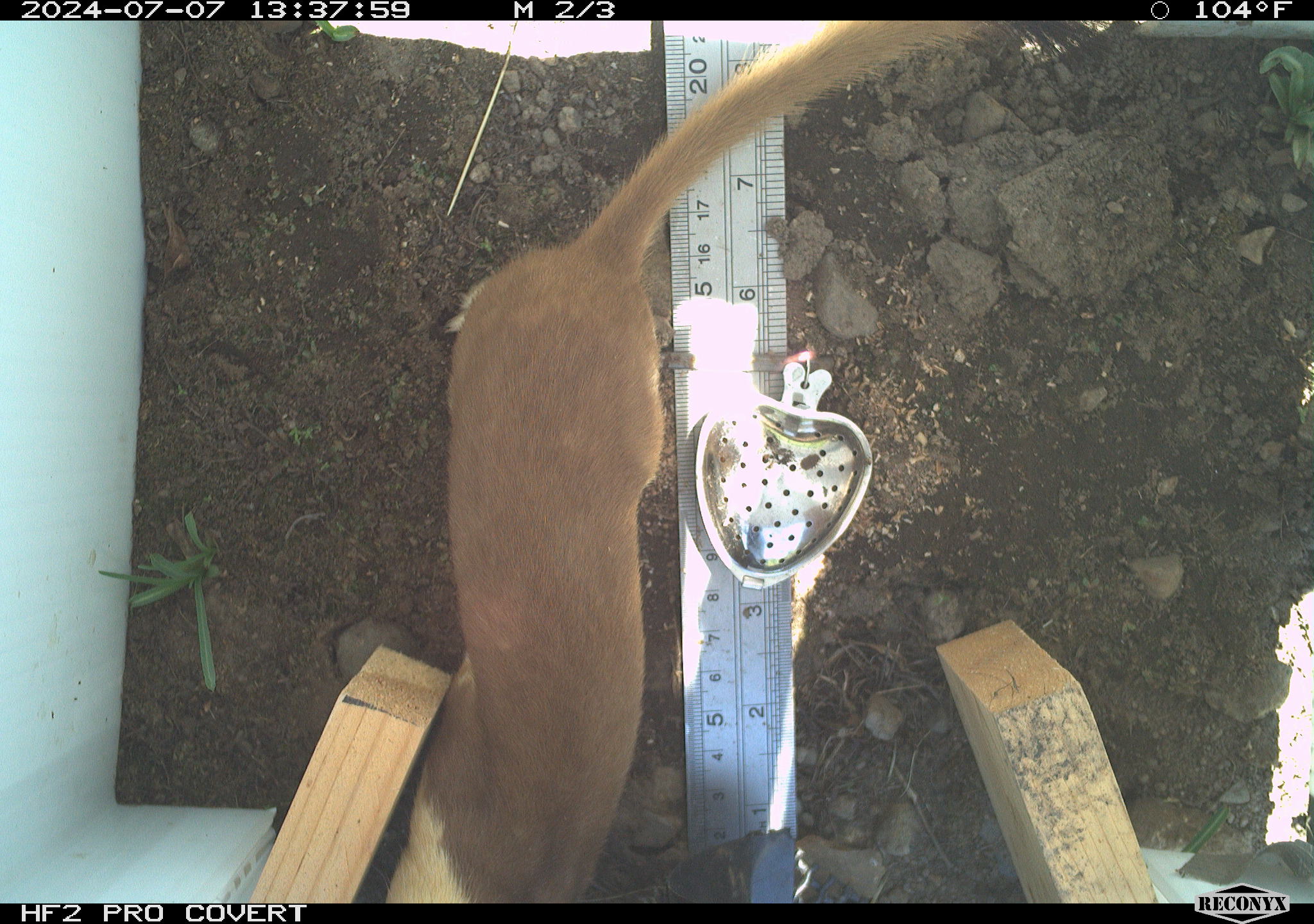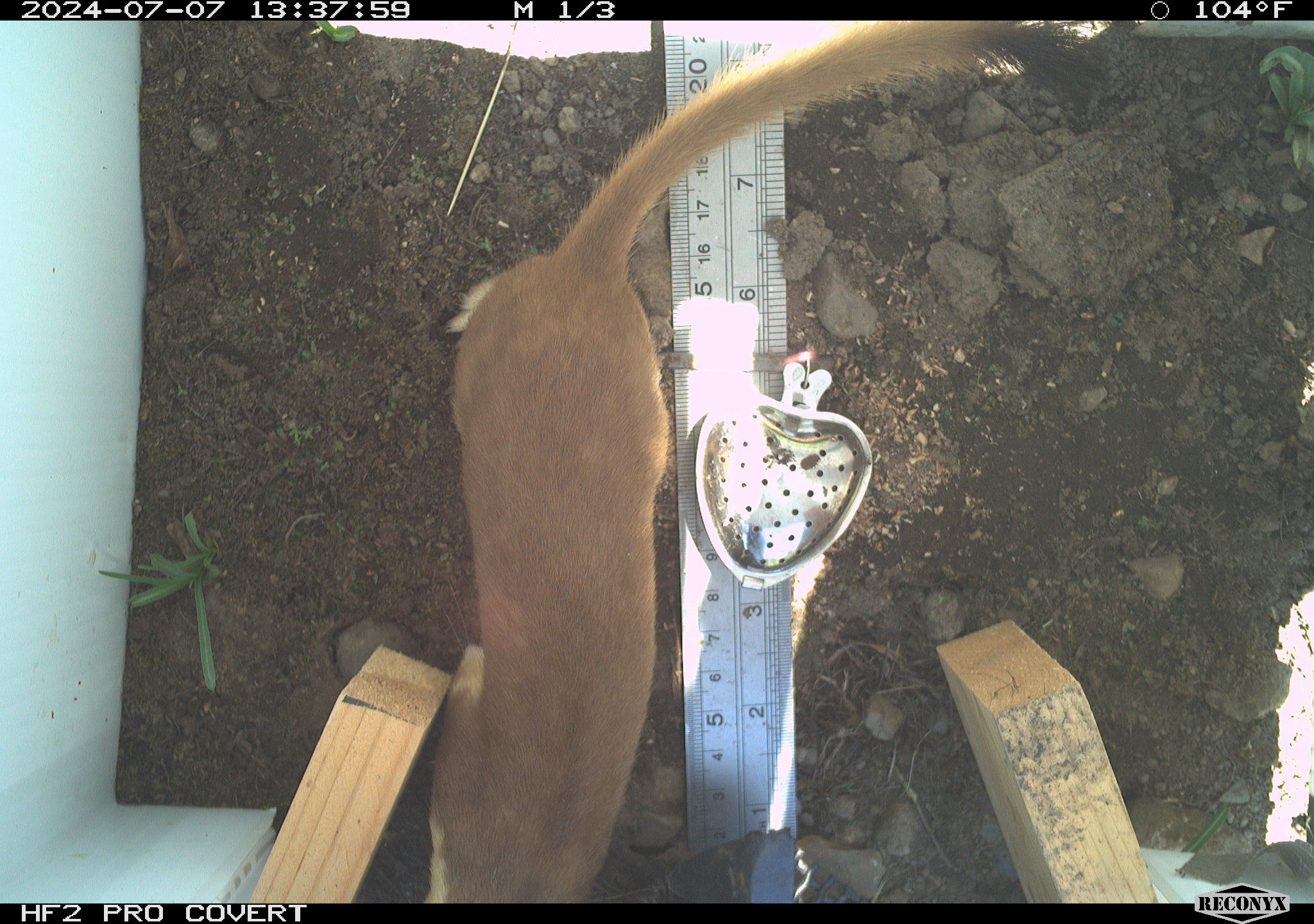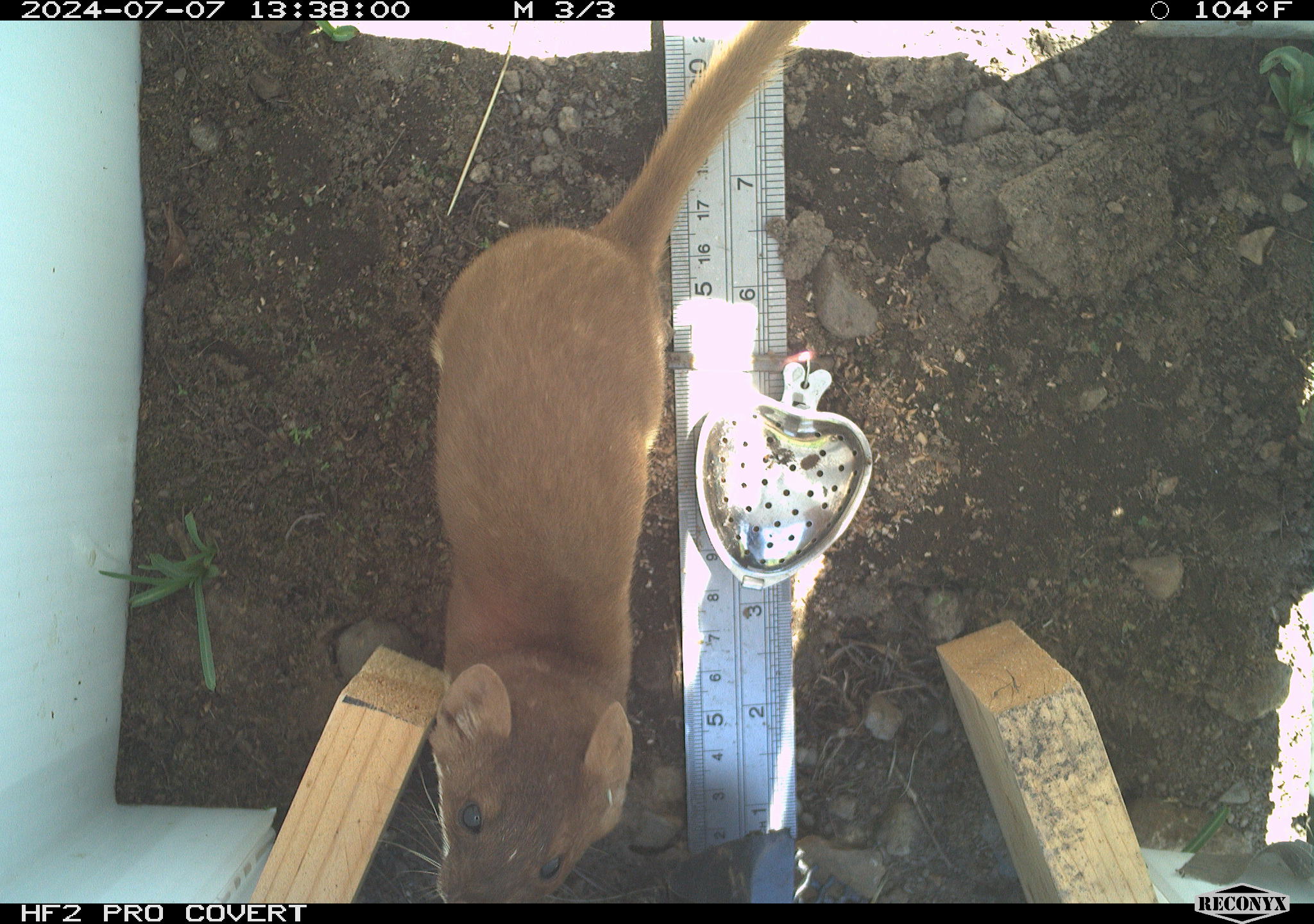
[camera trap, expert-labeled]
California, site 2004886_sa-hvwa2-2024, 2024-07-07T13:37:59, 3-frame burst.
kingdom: Animalia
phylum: Chordata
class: Mammalia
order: Carnivora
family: Mustelidae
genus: Neogale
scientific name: Neogale frenata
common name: long-tailed weasel